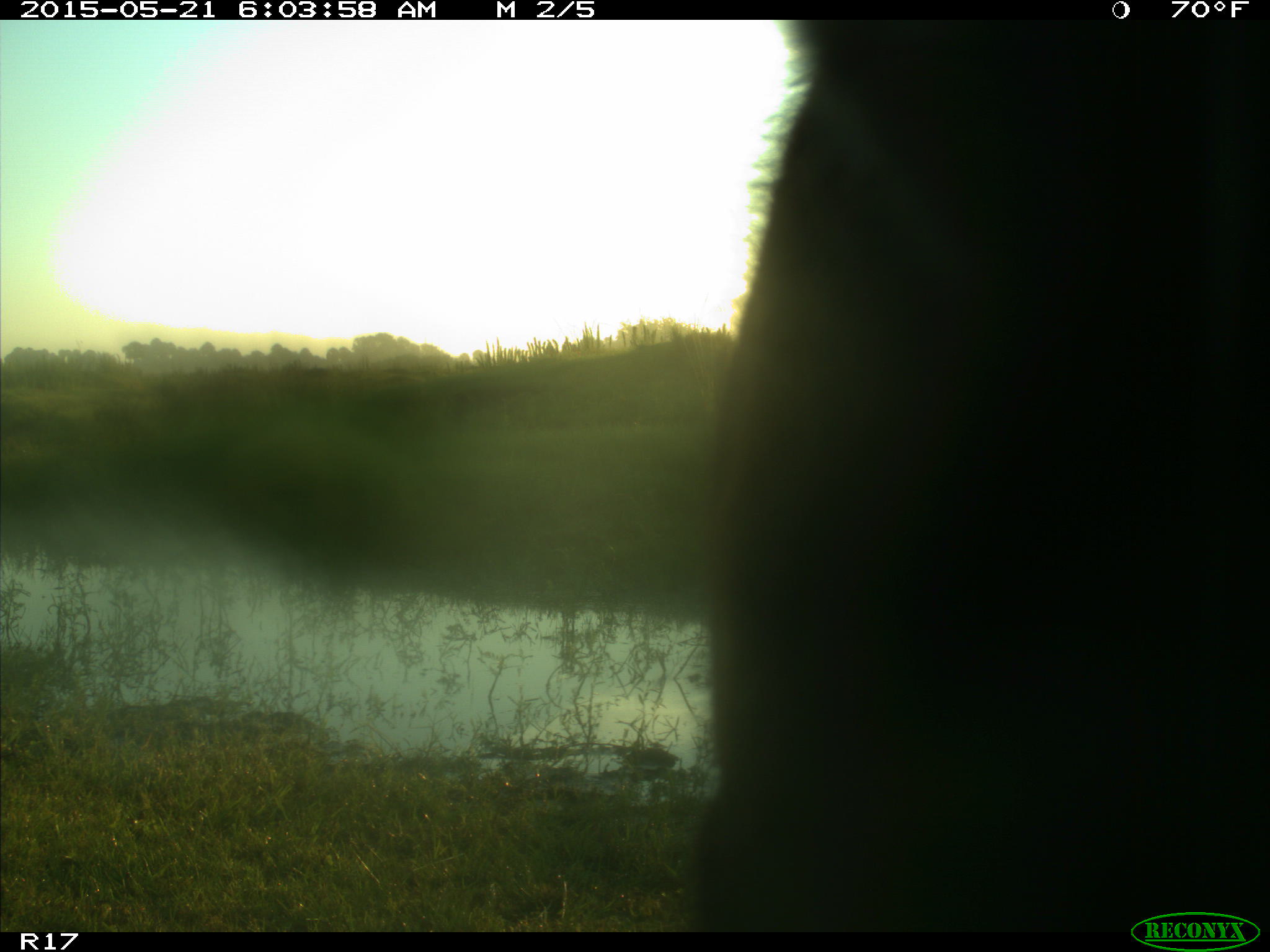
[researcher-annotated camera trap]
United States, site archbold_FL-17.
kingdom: Animalia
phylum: Chordata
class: Mammalia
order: Artiodactyla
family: Bovidae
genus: Bos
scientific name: Bos taurus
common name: domestic cow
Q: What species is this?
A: Bos taurus (domestic cow).